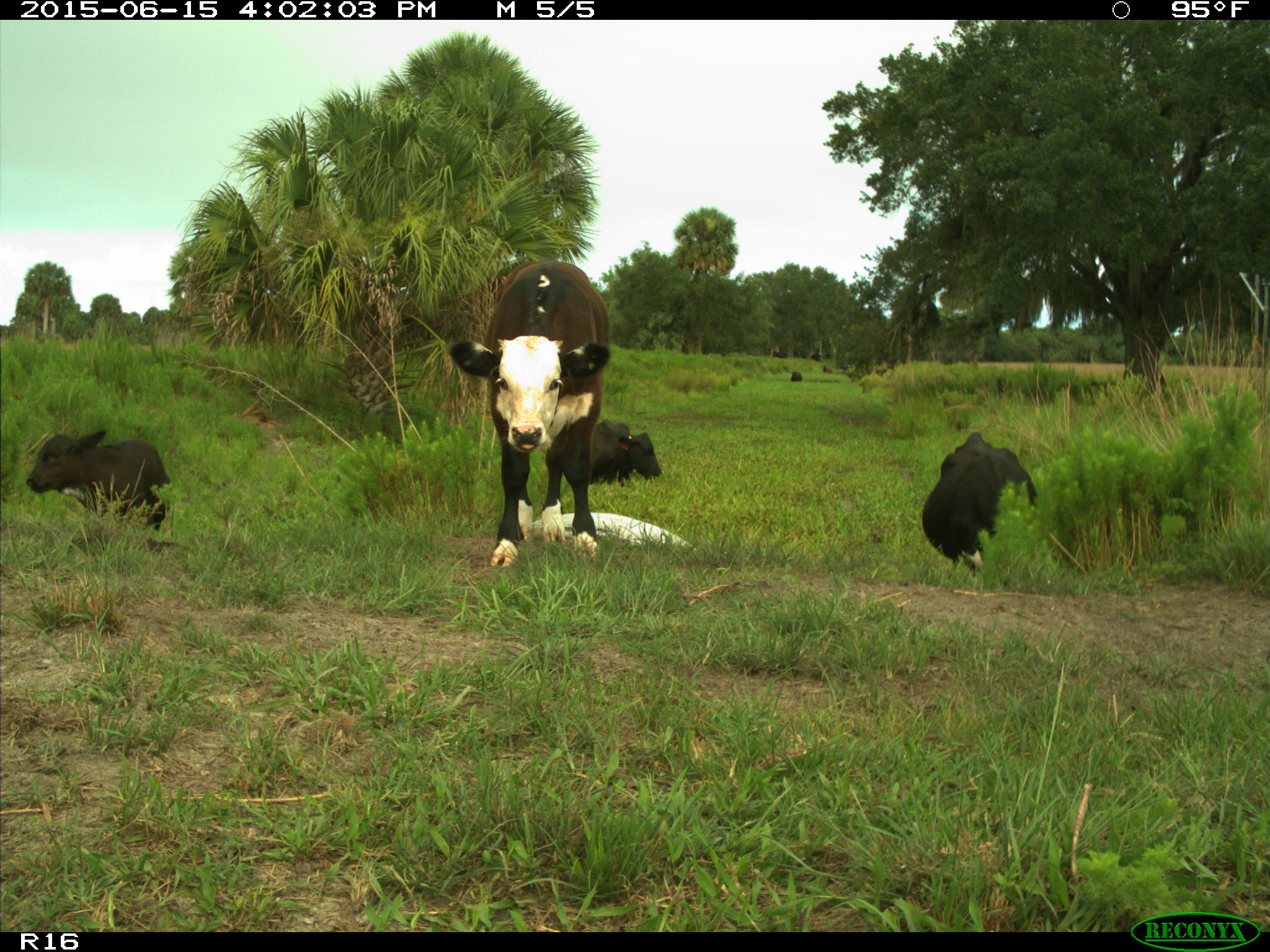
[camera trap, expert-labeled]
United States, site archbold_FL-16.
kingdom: Animalia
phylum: Chordata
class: Mammalia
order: Artiodactyla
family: Bovidae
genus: Bos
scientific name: Bos taurus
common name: domestic cow